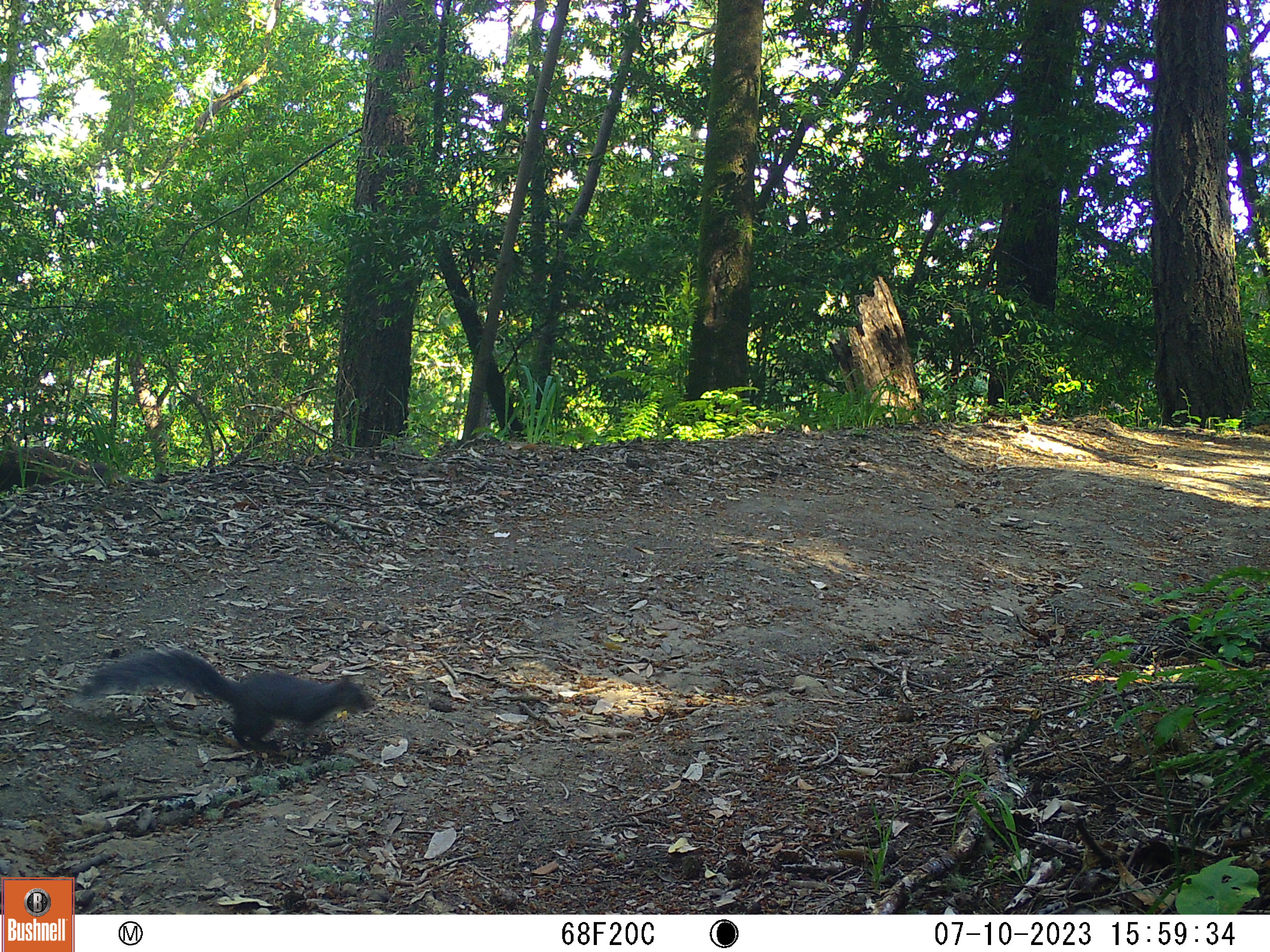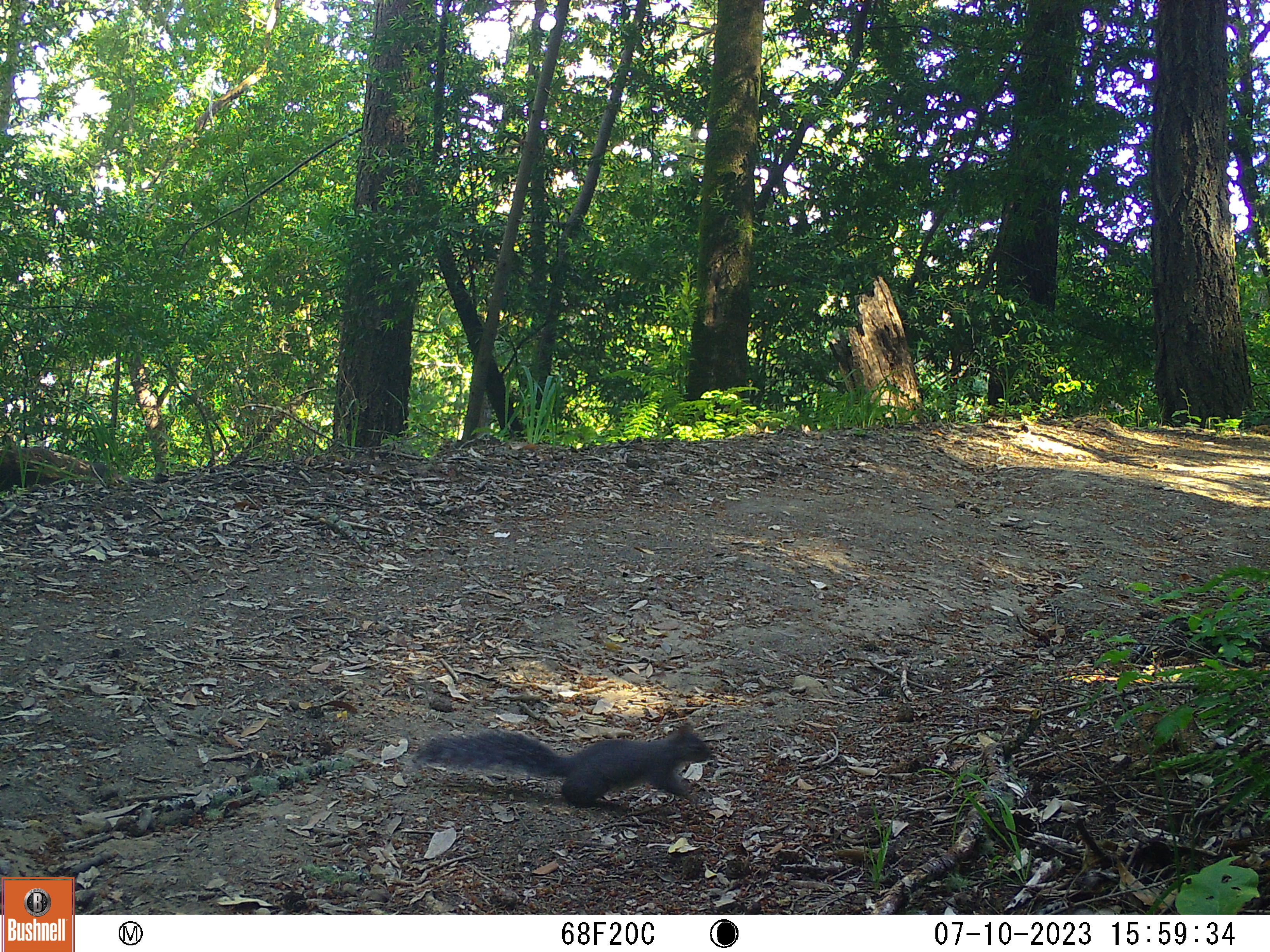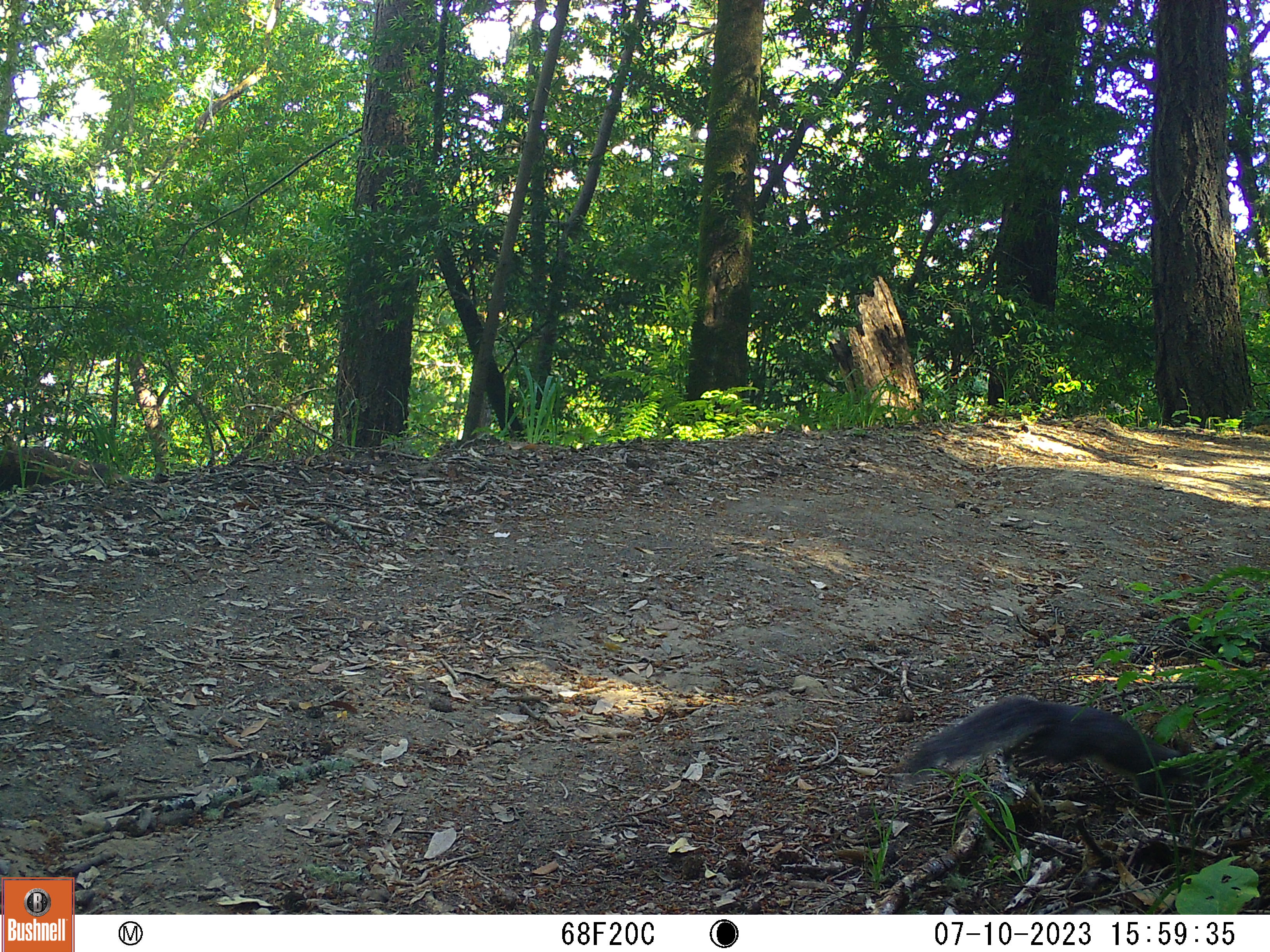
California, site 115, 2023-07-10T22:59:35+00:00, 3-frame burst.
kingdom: Animalia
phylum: Chordata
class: Mammalia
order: Rodentia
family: Sciuridae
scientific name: Sciuridae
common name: squirrel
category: unknown squirrel